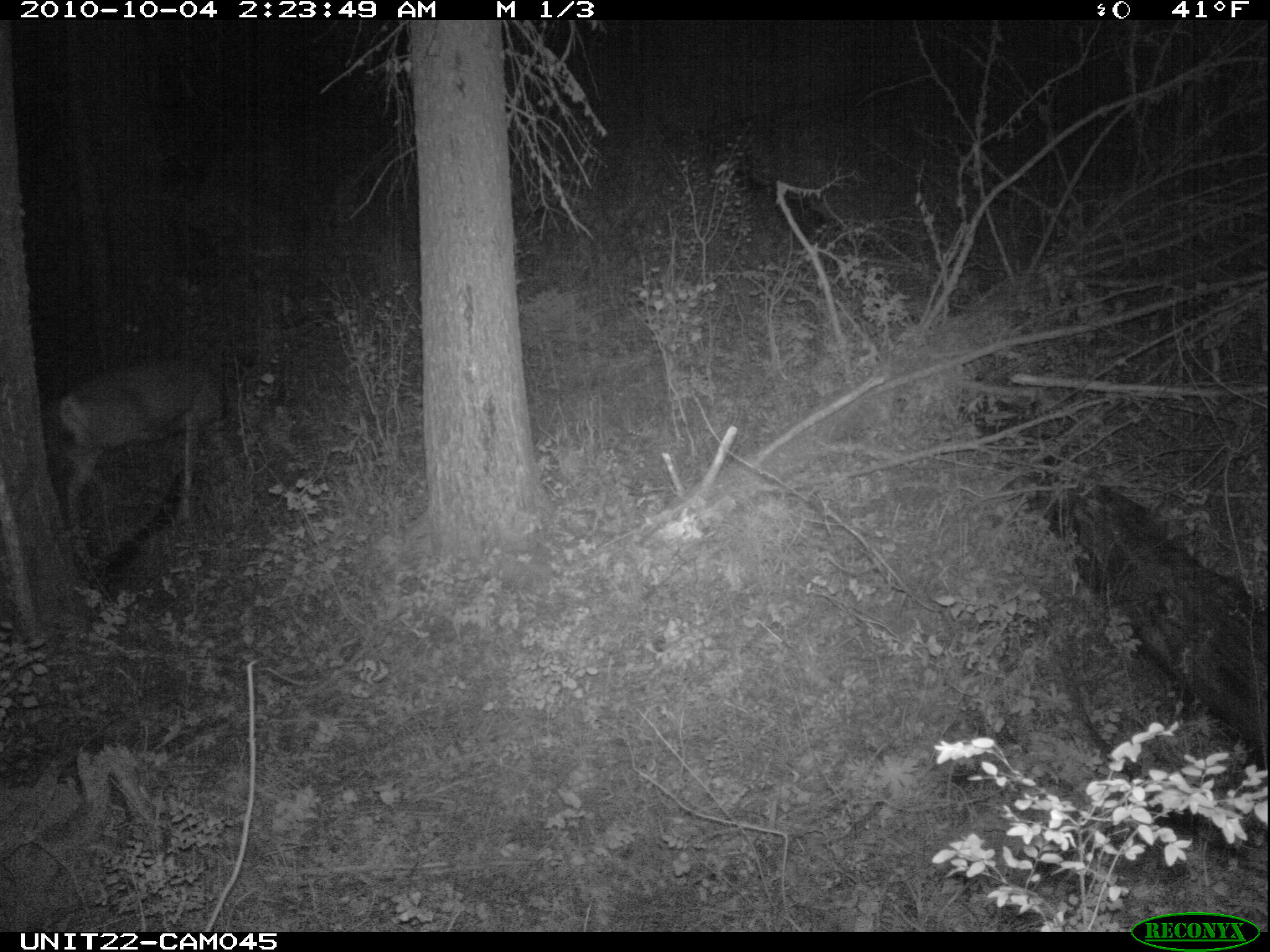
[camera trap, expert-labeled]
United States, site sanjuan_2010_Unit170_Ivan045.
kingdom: Animalia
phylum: Chordata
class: Mammalia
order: Artiodactyla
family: Cervidae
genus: Odocoileus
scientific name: Odocoileus hemionus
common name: mule deer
Odocoileus hemionus (mule deer).